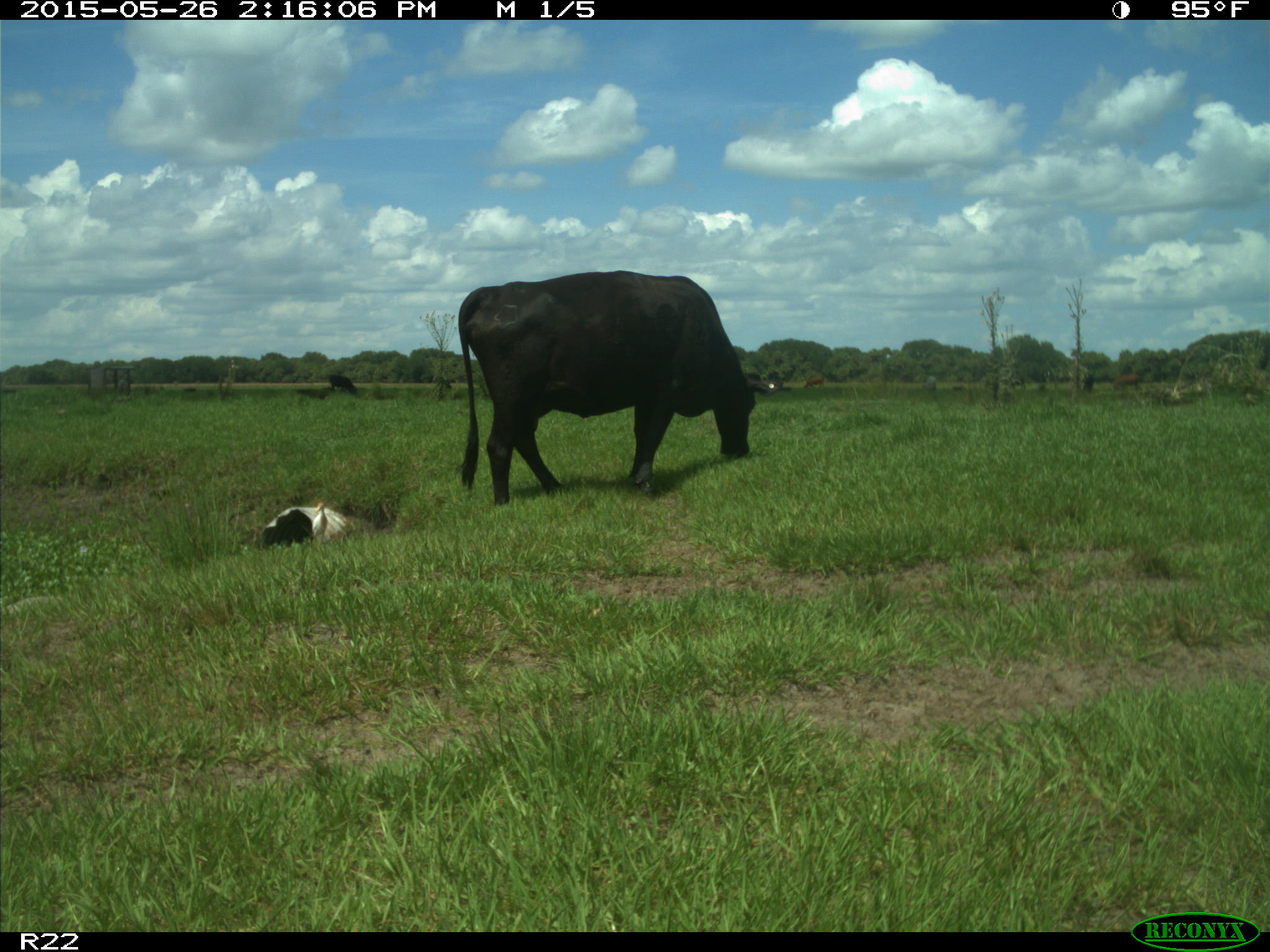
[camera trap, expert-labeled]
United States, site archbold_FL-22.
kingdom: Animalia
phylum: Chordata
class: Mammalia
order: Artiodactyla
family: Bovidae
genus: Bos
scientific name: Bos taurus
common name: domestic cow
Bos taurus (domestic cow).